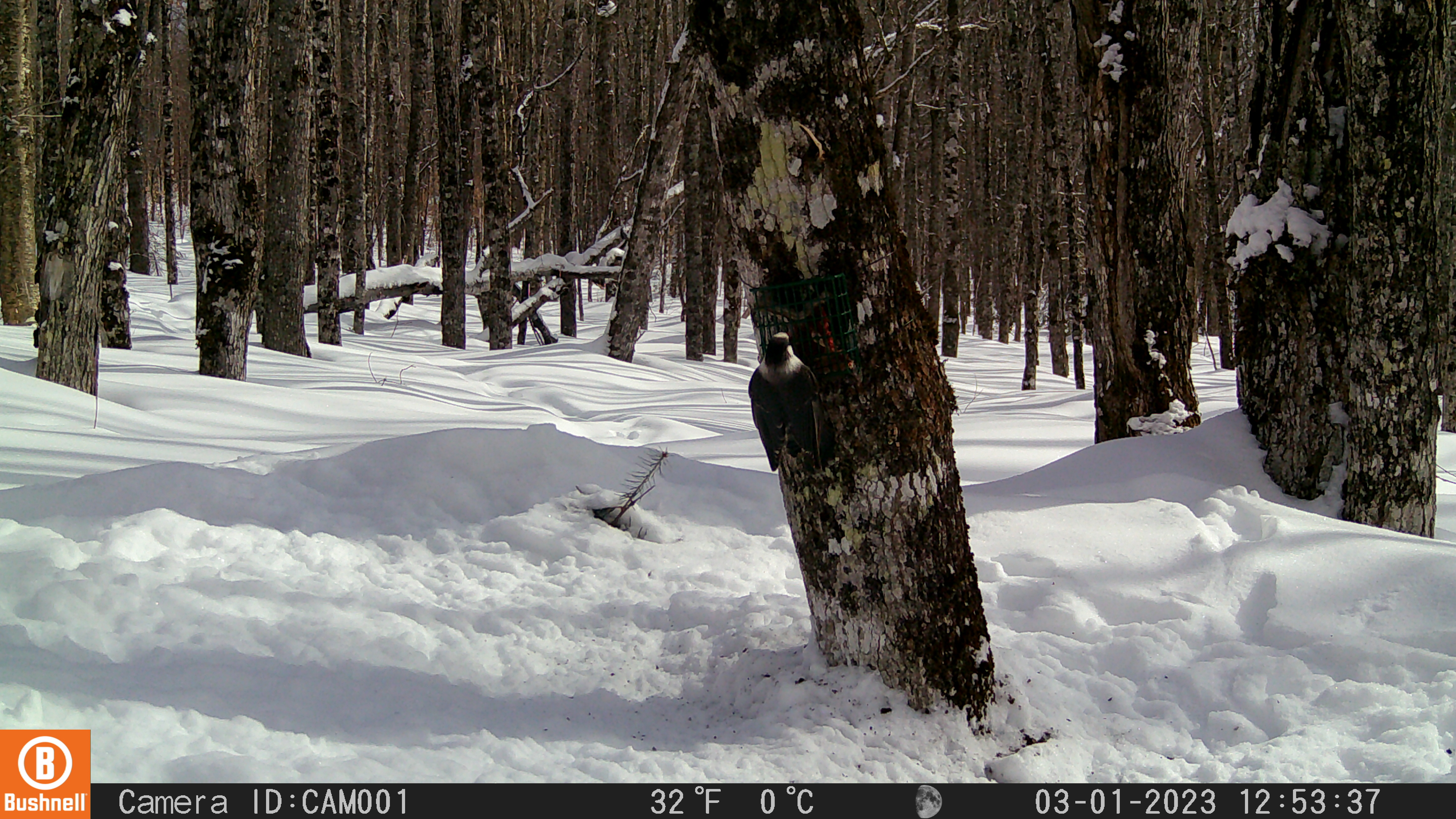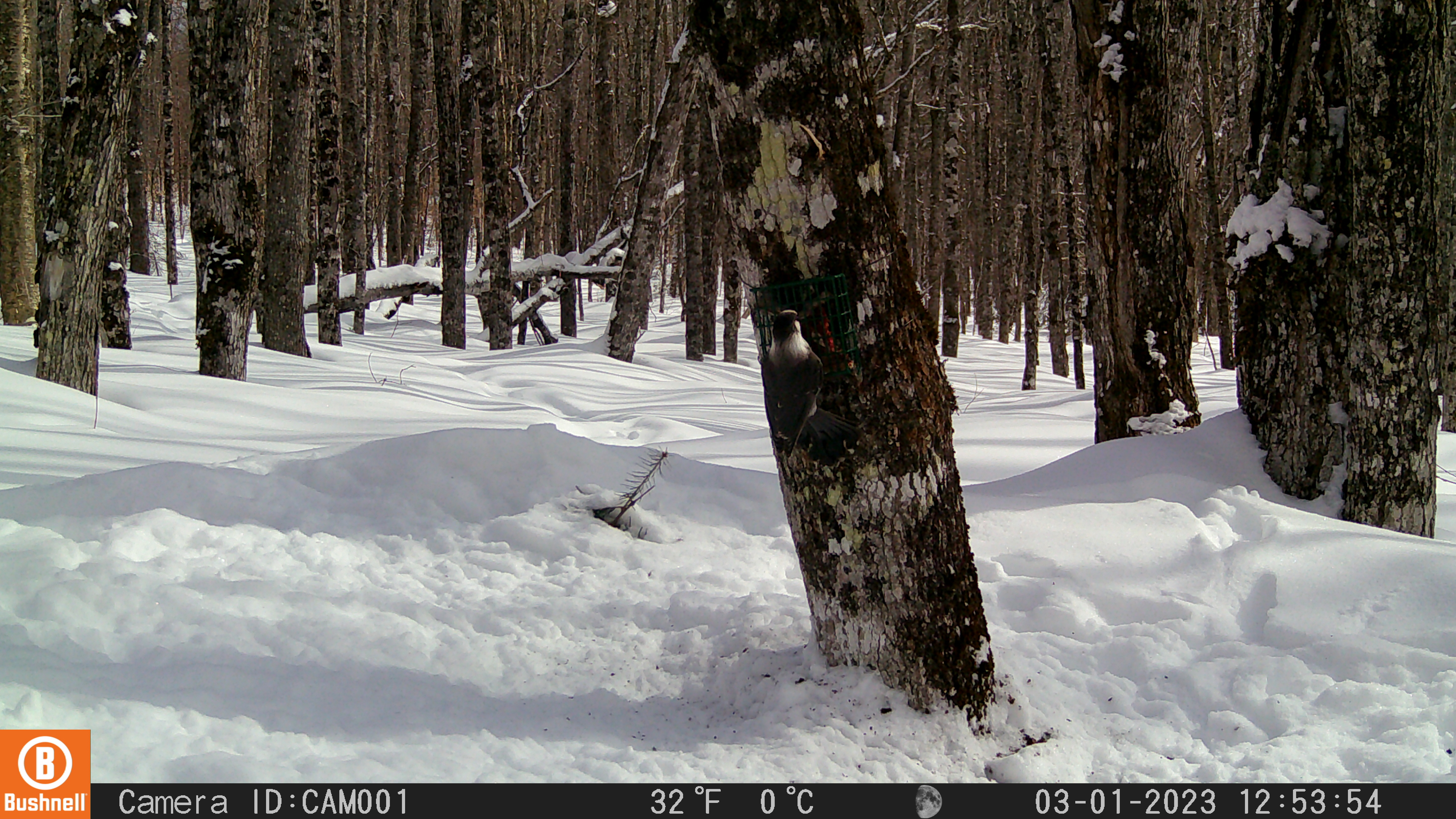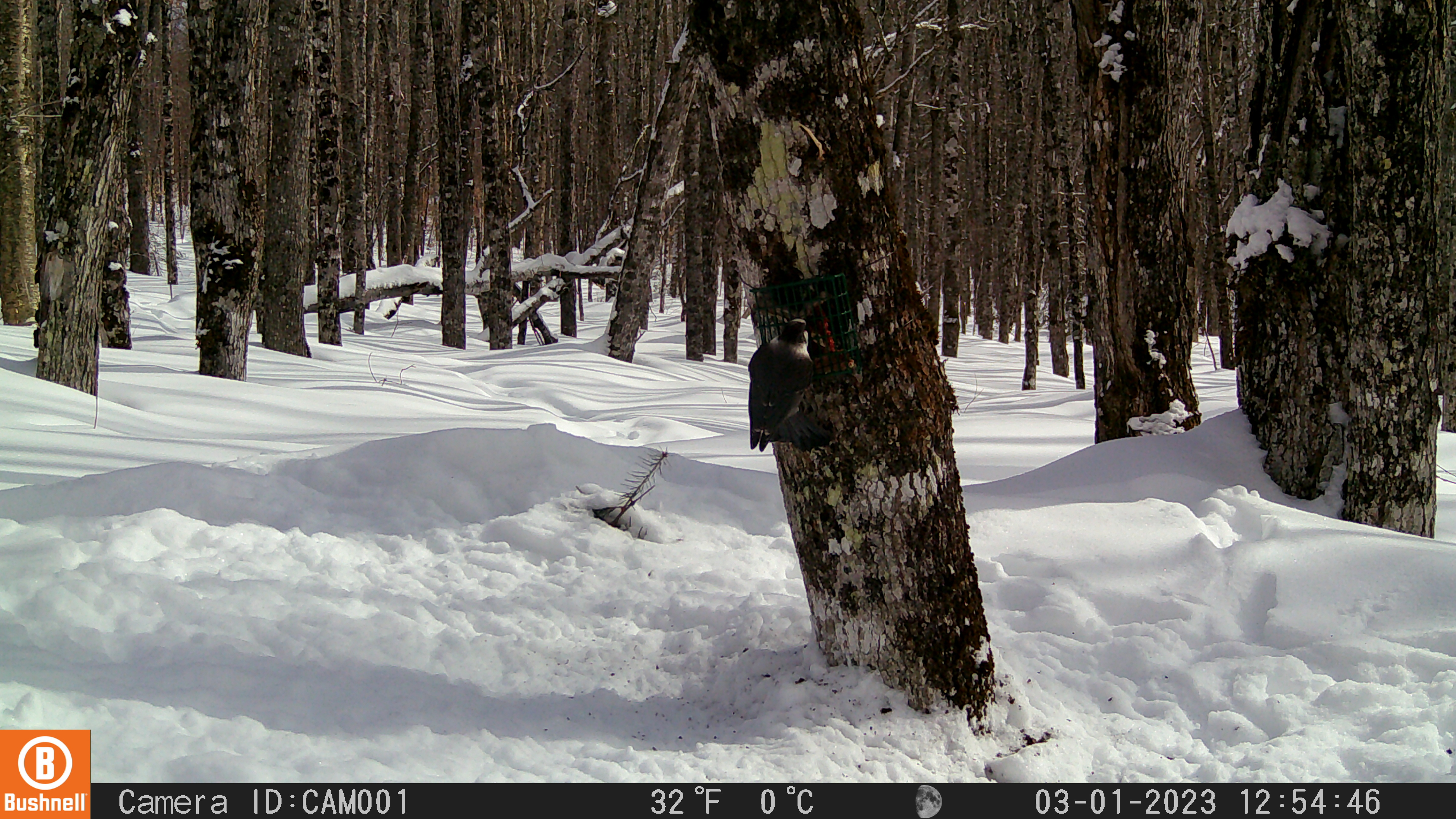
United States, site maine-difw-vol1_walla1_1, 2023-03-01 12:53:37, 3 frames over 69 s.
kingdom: Animalia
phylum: Chordata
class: Aves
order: Passeriformes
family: Corvidae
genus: Perisoreus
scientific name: Perisoreus canadensis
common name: canada jay